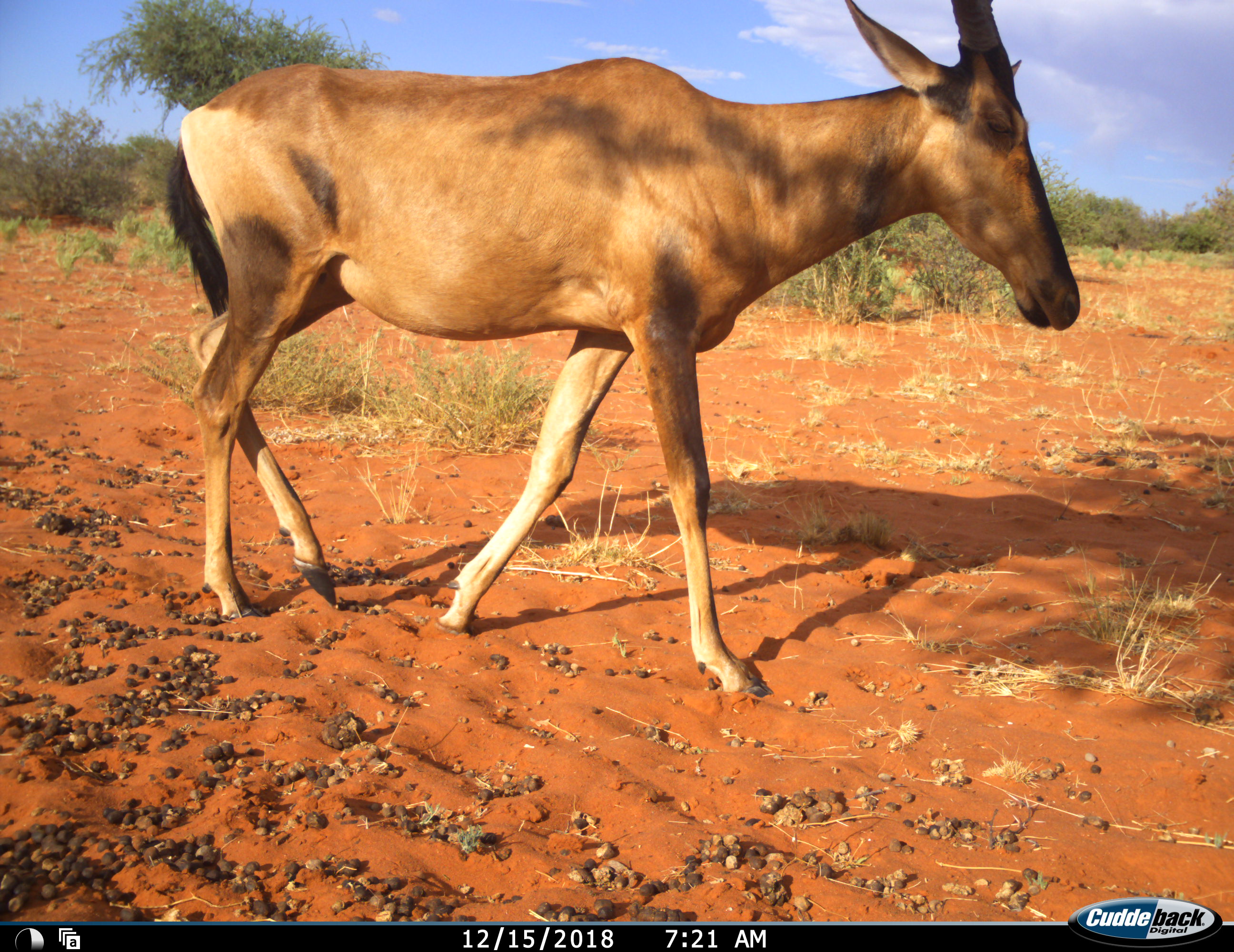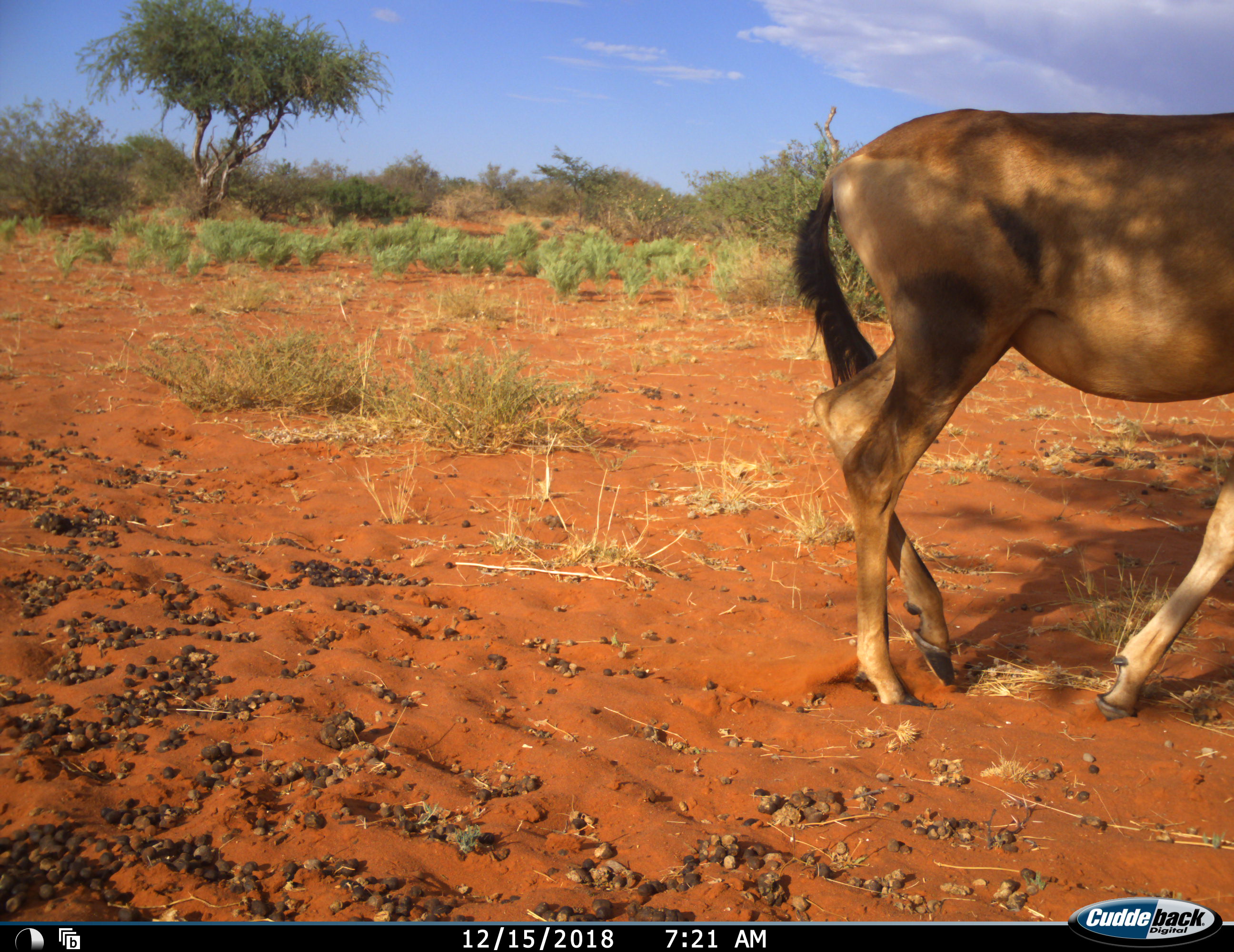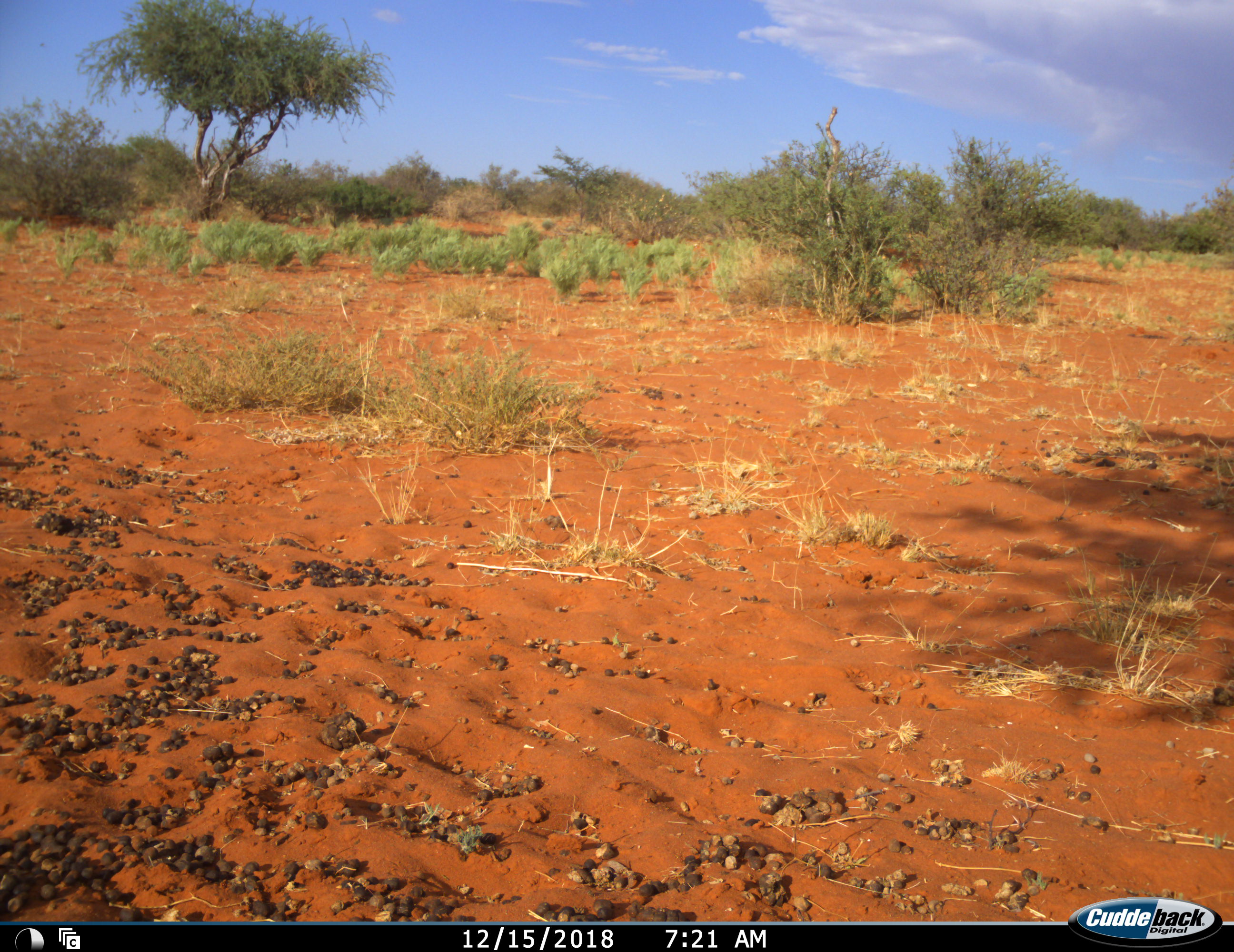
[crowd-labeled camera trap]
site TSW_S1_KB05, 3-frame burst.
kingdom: Animalia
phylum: Chordata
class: Mammalia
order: Artiodactyla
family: Bovidae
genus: Alcelaphus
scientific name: Alcelaphus buselaphus caama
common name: red hartebeest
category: hartebeestred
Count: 1.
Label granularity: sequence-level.